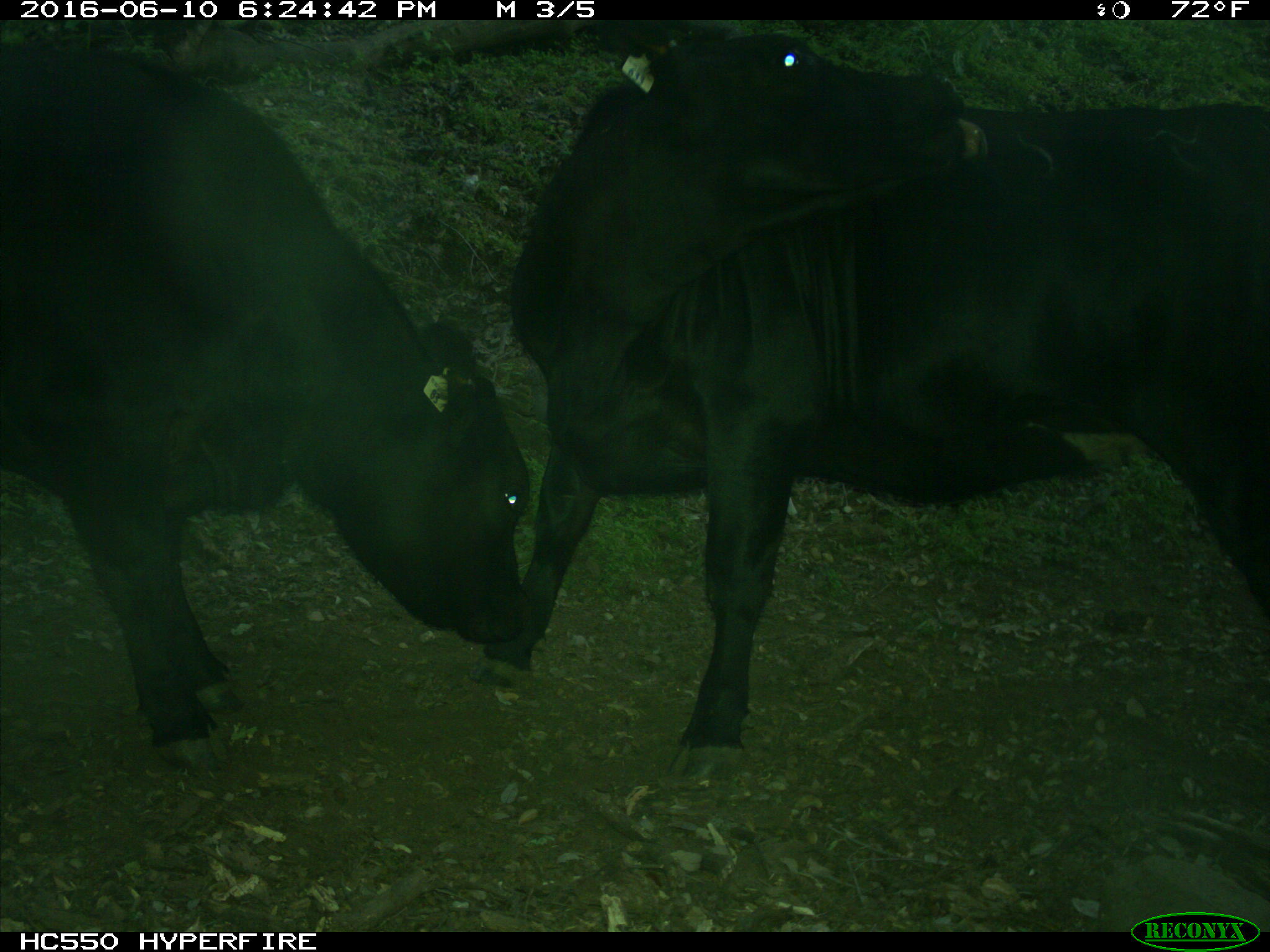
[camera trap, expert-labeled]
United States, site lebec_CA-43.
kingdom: Animalia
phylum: Chordata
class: Mammalia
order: Artiodactyla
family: Bovidae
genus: Bos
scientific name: Bos taurus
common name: domestic cow